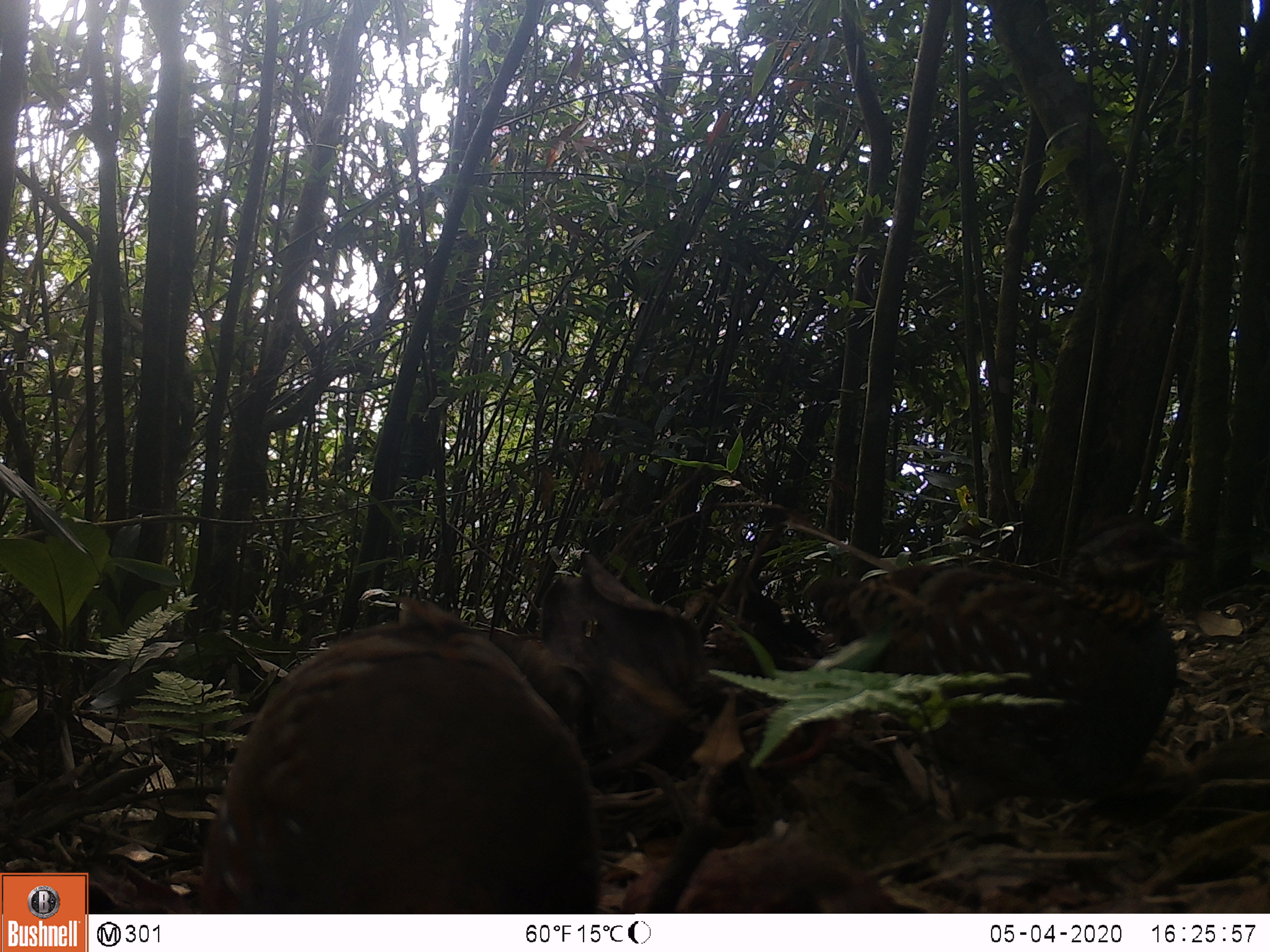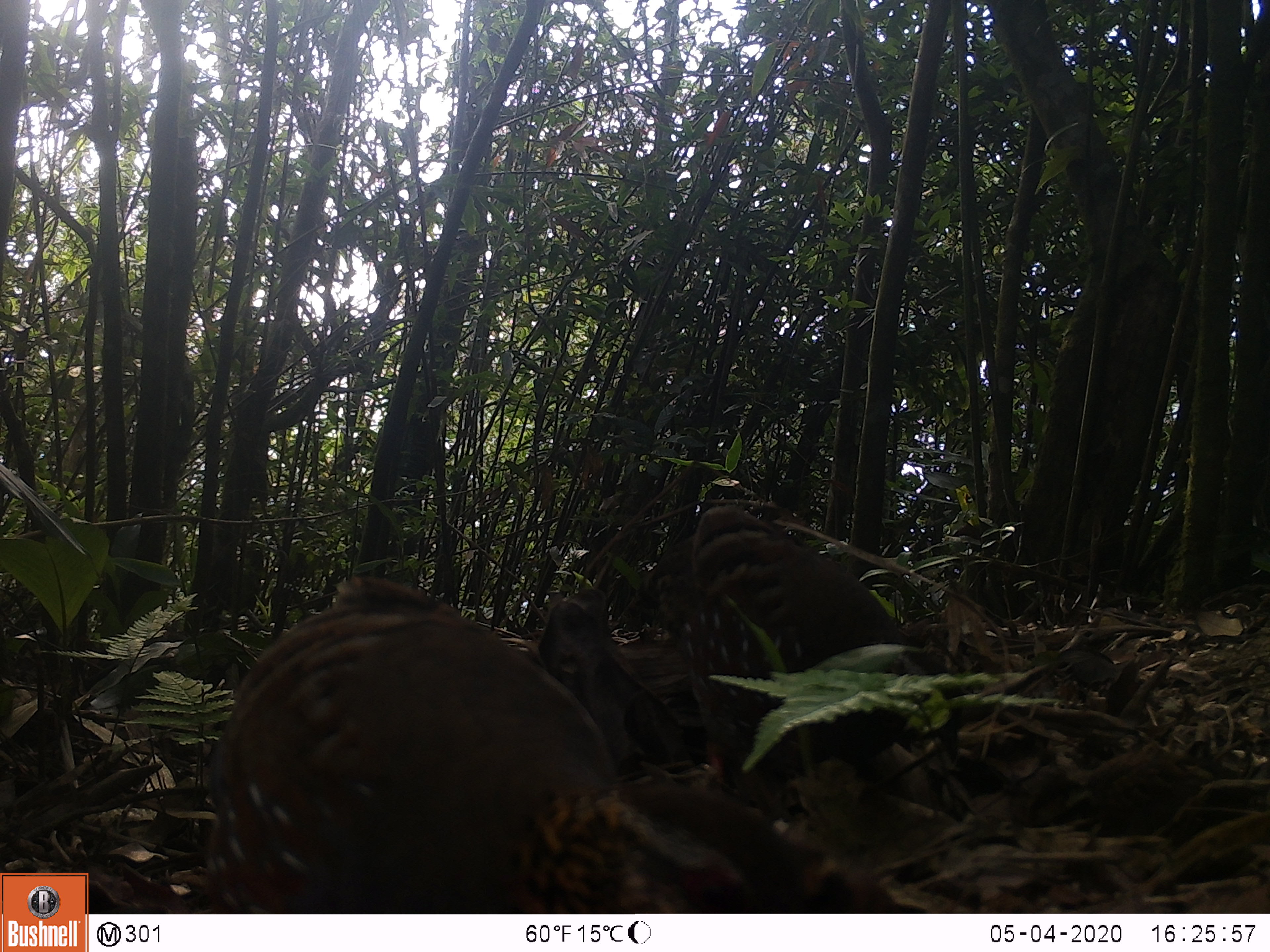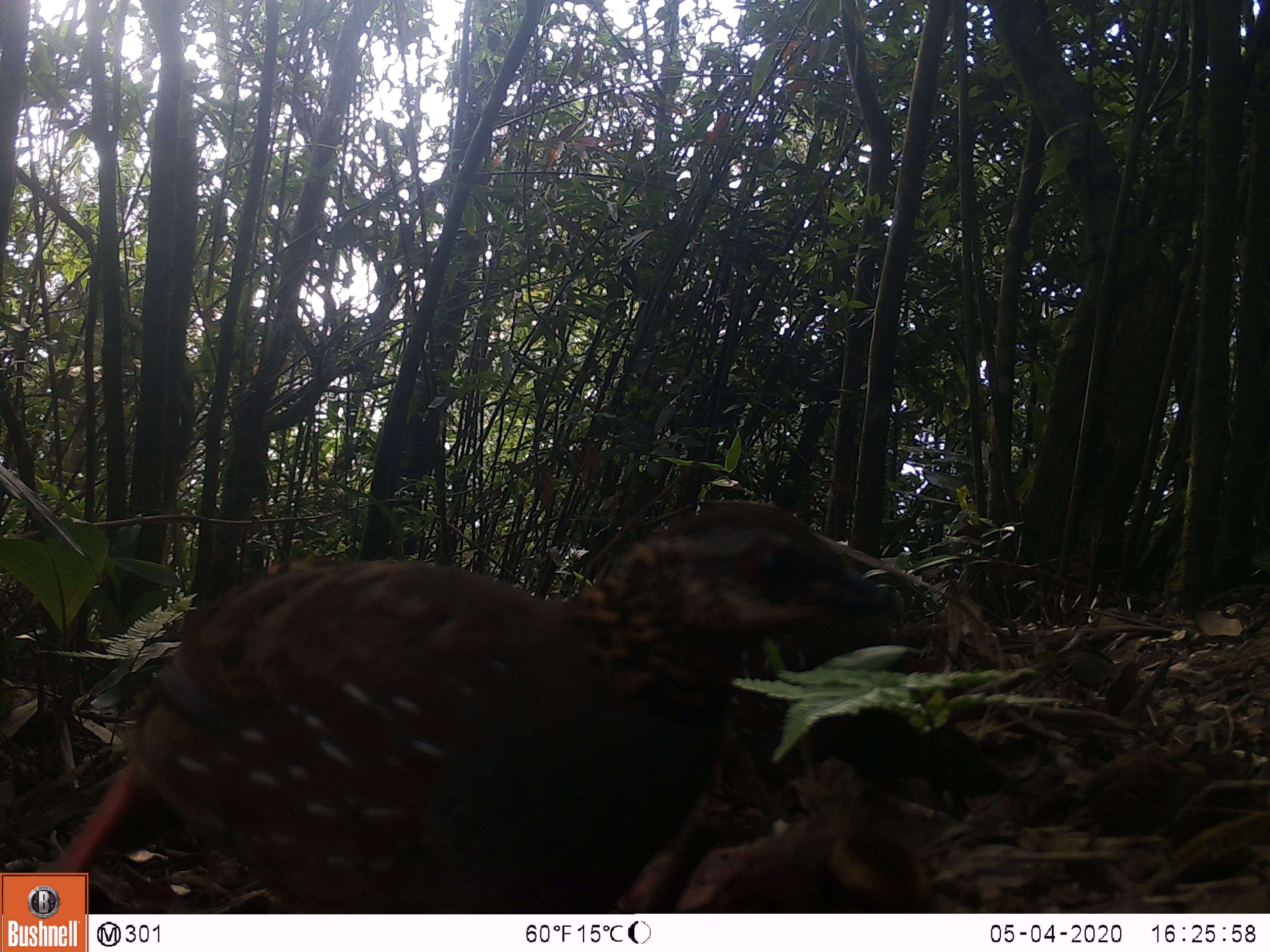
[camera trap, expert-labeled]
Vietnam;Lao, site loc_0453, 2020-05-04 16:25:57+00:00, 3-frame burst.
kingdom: Animalia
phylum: Chordata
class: Aves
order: Galliformes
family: Phasianidae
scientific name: Phasianidae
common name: partridge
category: unidentified partridge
Unidentified partridge (partridge) (Phasianidae). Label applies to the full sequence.